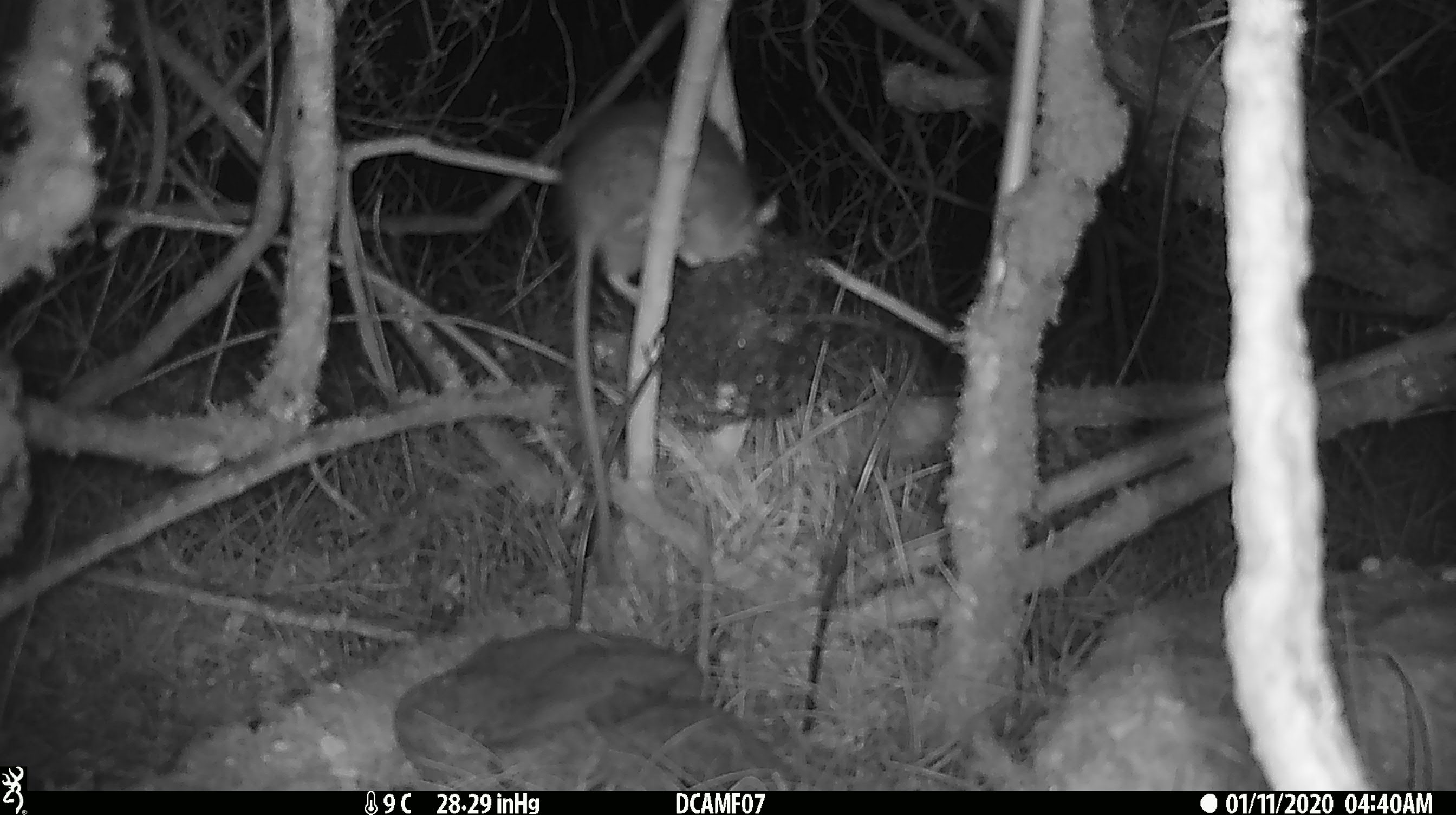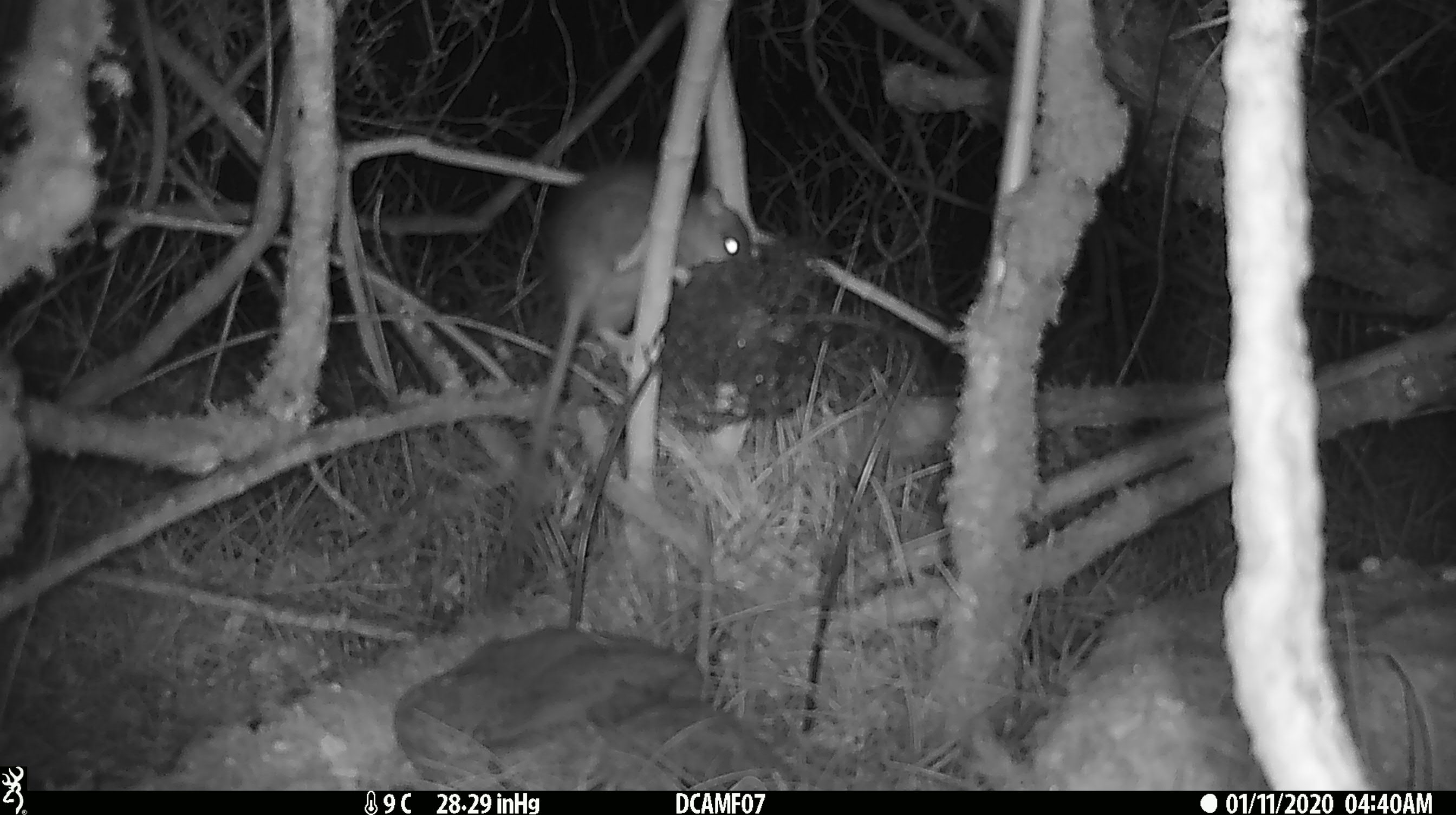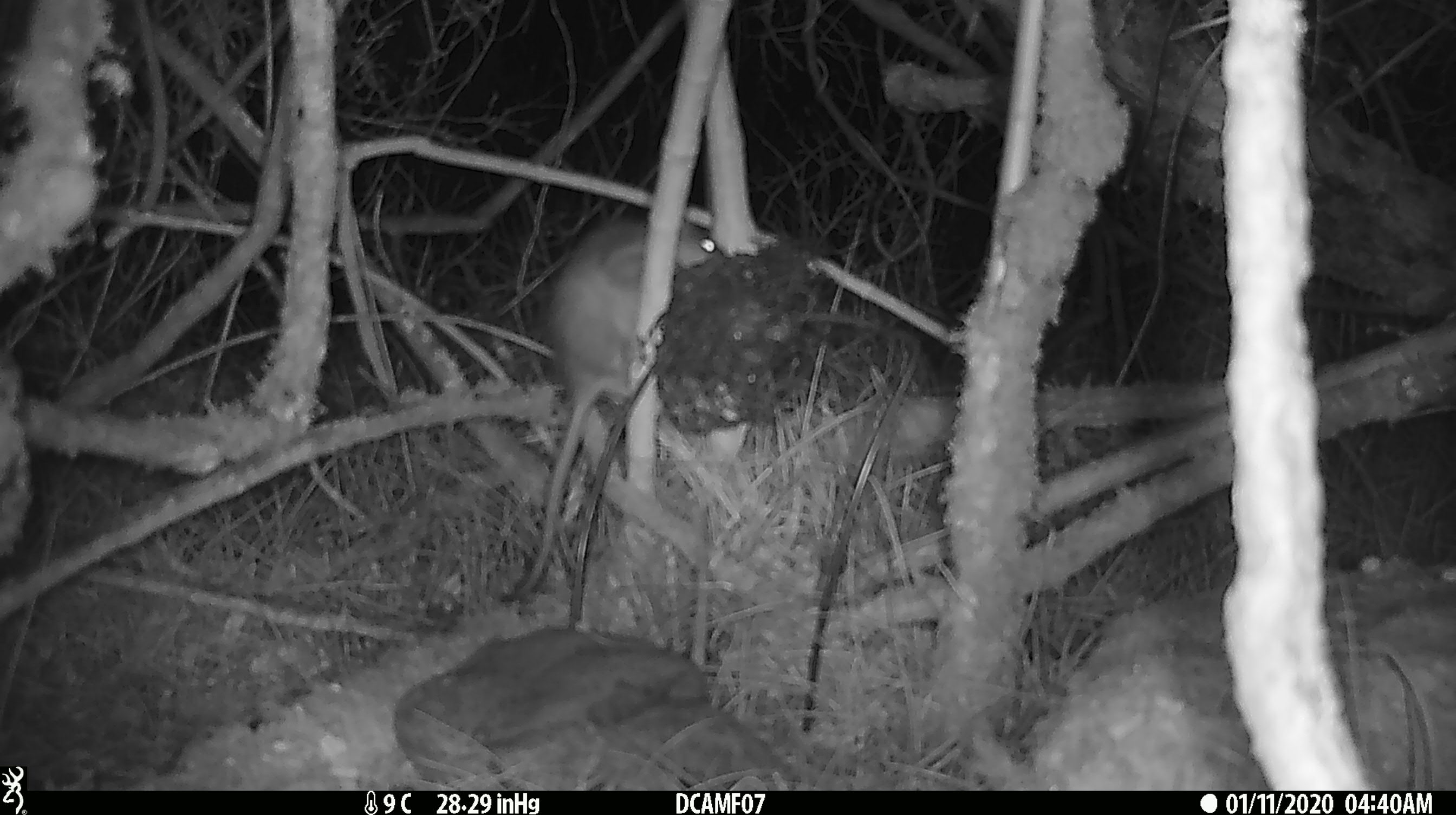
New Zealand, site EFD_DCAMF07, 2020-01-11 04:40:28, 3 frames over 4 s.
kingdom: Animalia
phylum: Chordata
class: Mammalia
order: Rodentia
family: Muridae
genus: Rattus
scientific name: Rattus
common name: rat